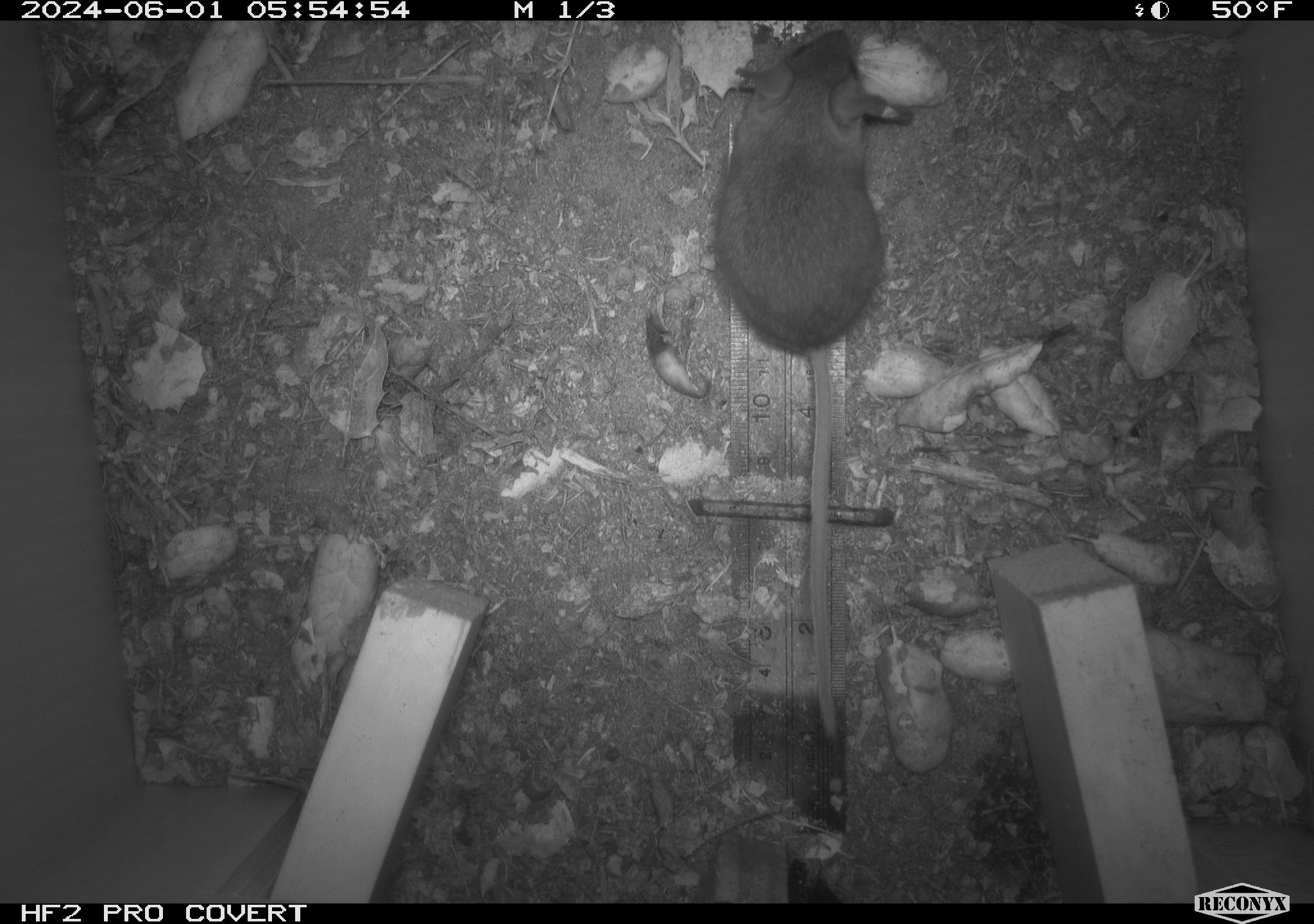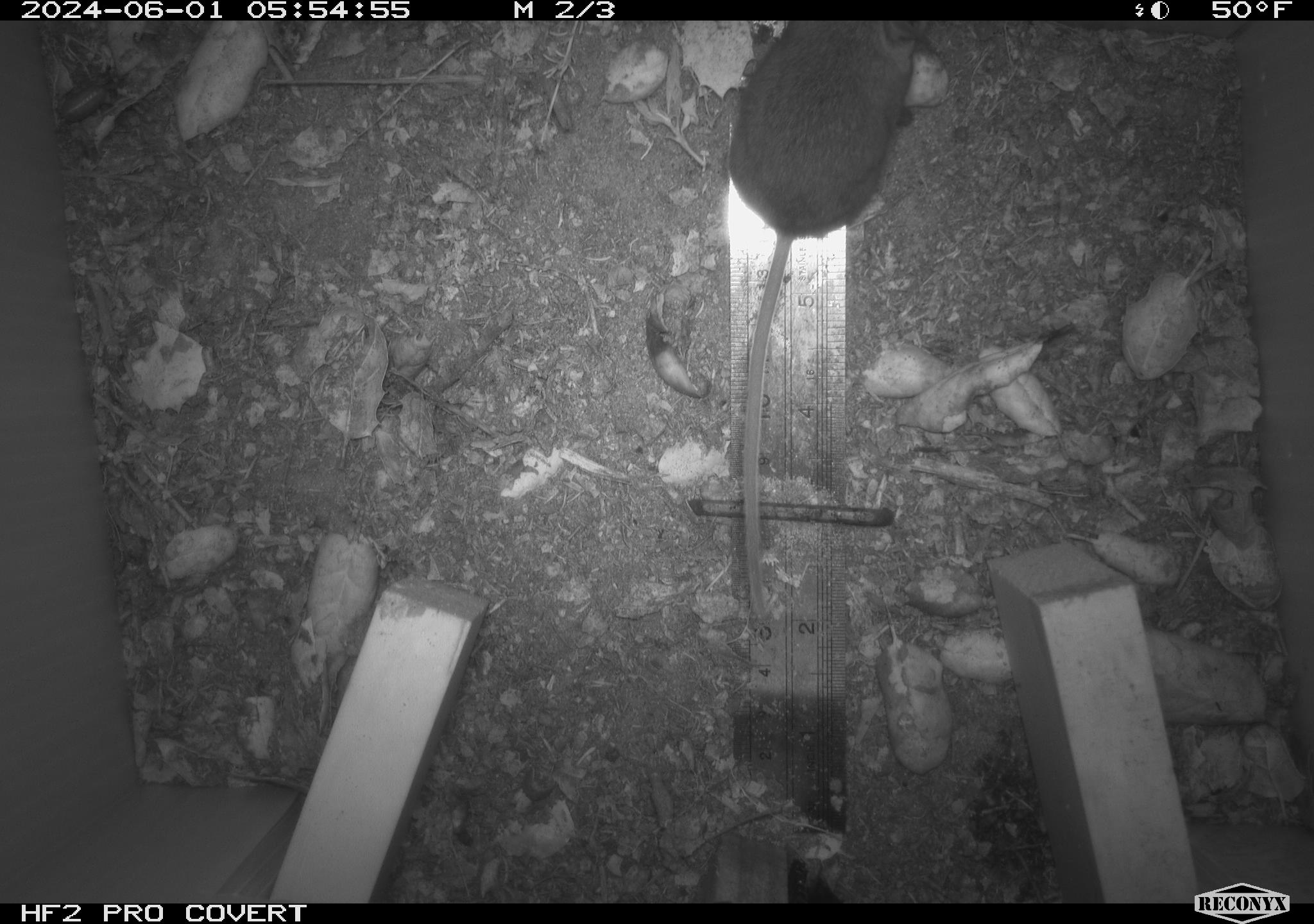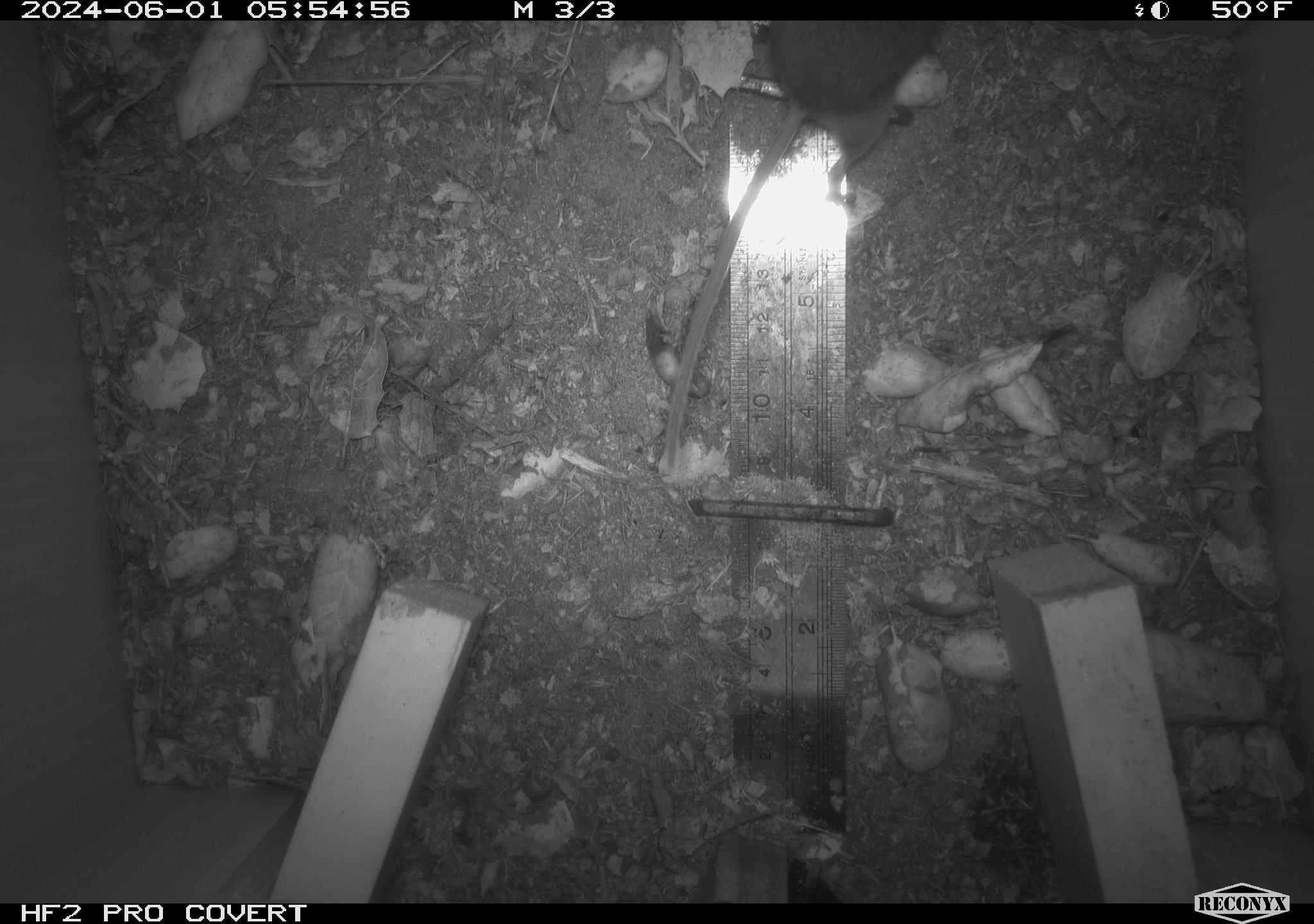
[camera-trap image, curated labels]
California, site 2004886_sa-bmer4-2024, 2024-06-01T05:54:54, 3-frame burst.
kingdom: Animalia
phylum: Chordata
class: Mammalia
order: Rodentia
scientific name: Rodentia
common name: mouse species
Mouse species (Rodentia).